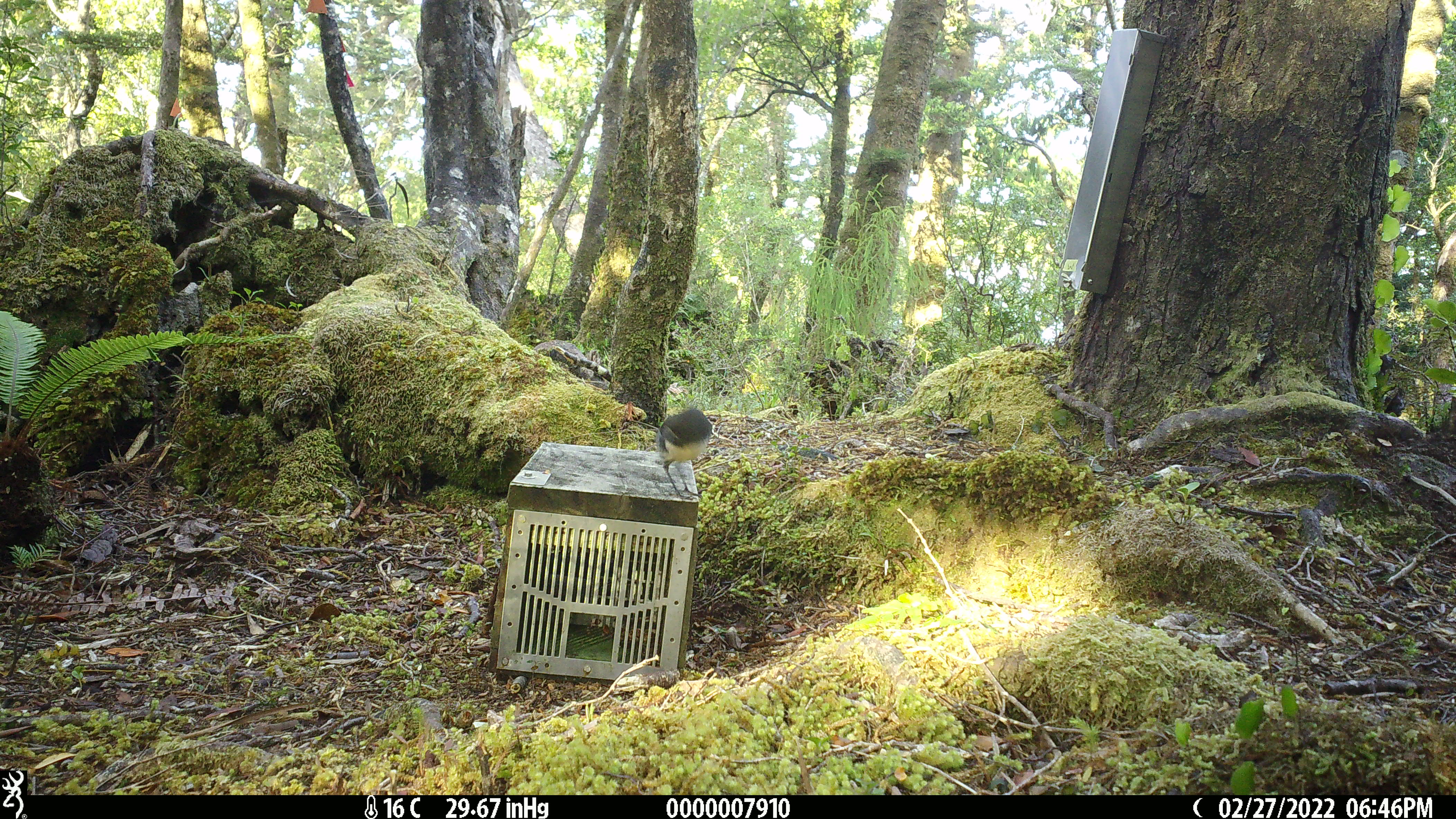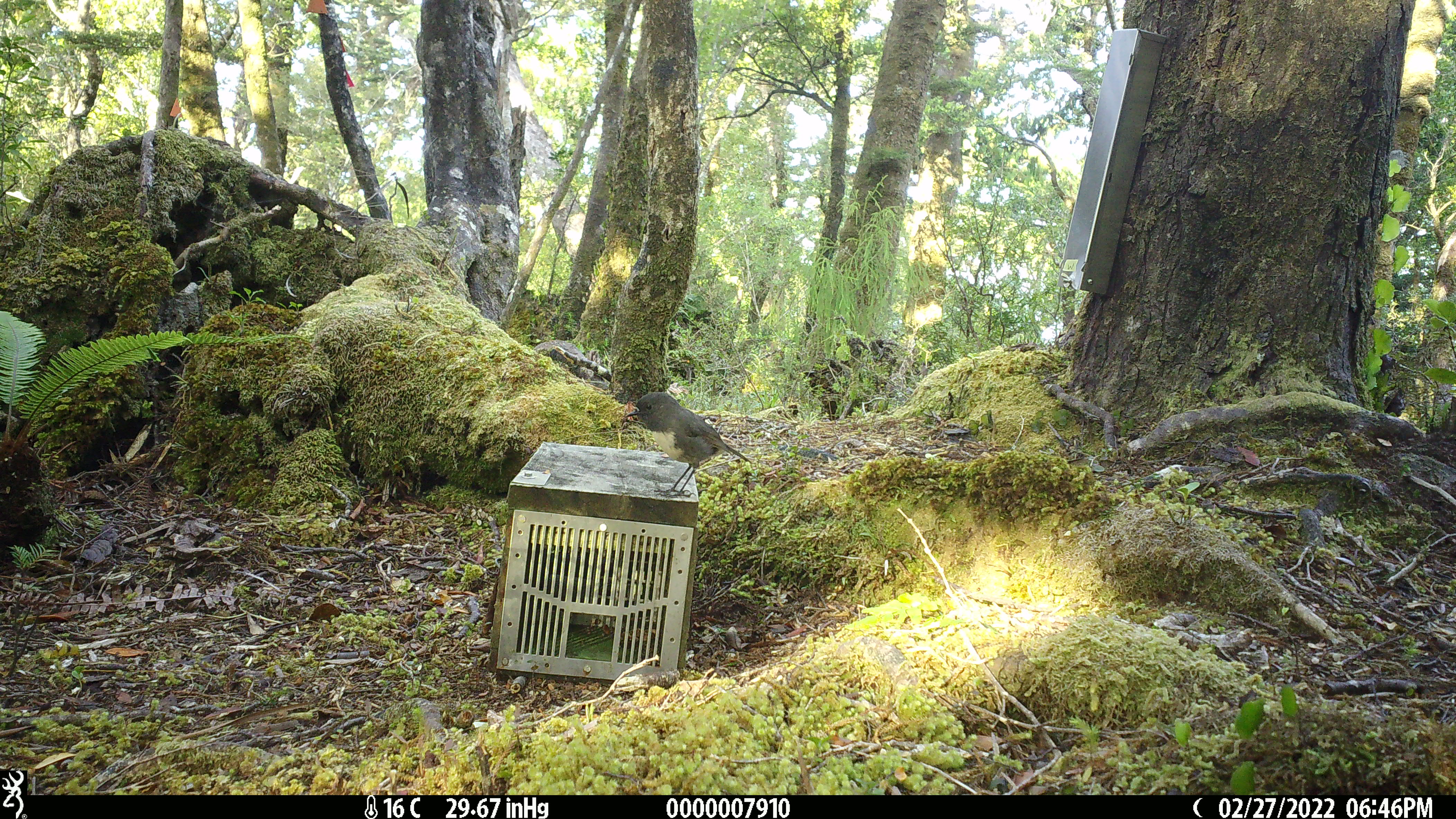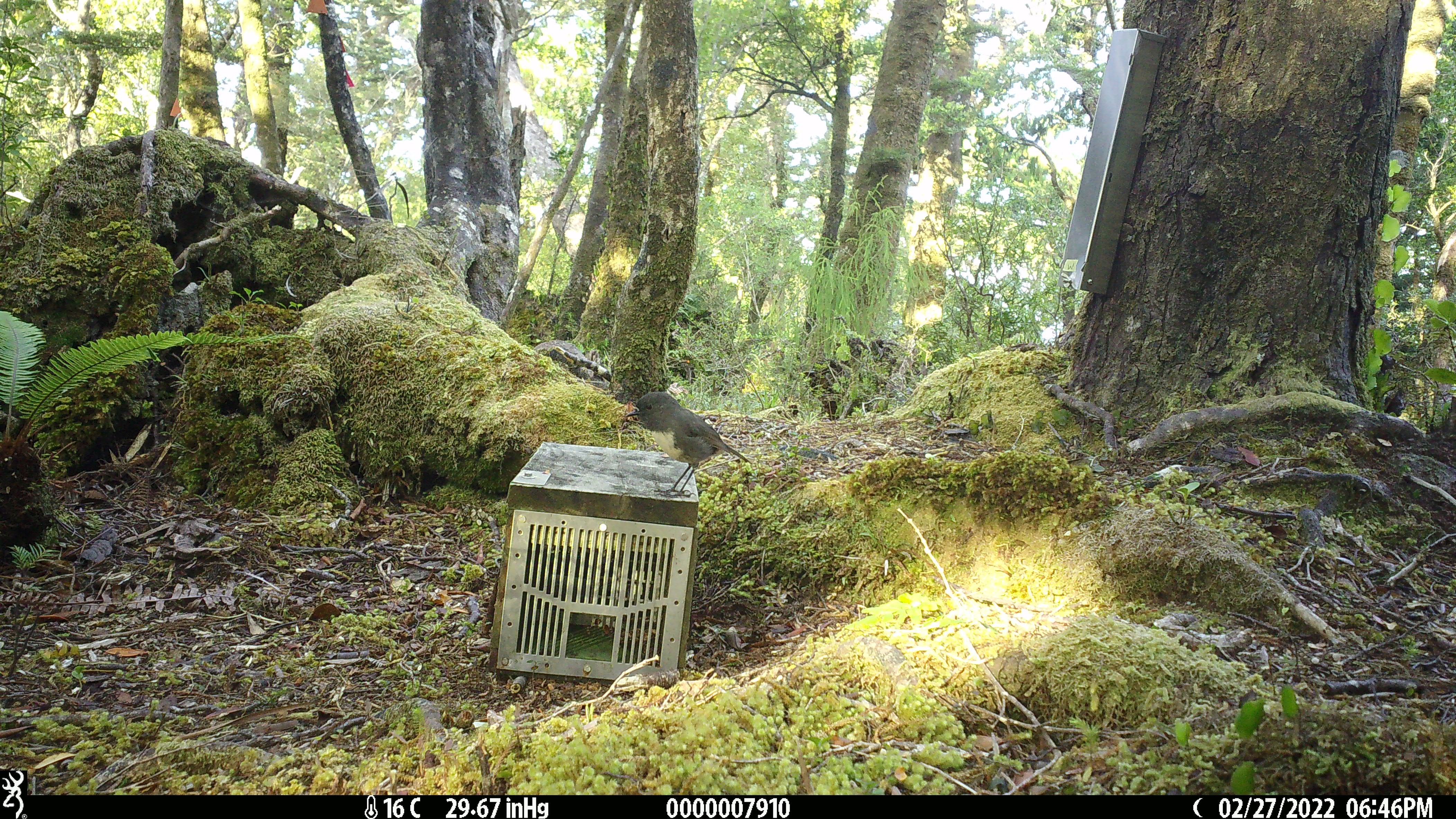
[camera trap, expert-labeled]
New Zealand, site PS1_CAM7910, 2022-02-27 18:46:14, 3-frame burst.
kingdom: Animalia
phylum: Chordata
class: Aves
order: Passeriformes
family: Petroicidae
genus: Petroica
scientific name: Petroica australis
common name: new zealand robin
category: robin